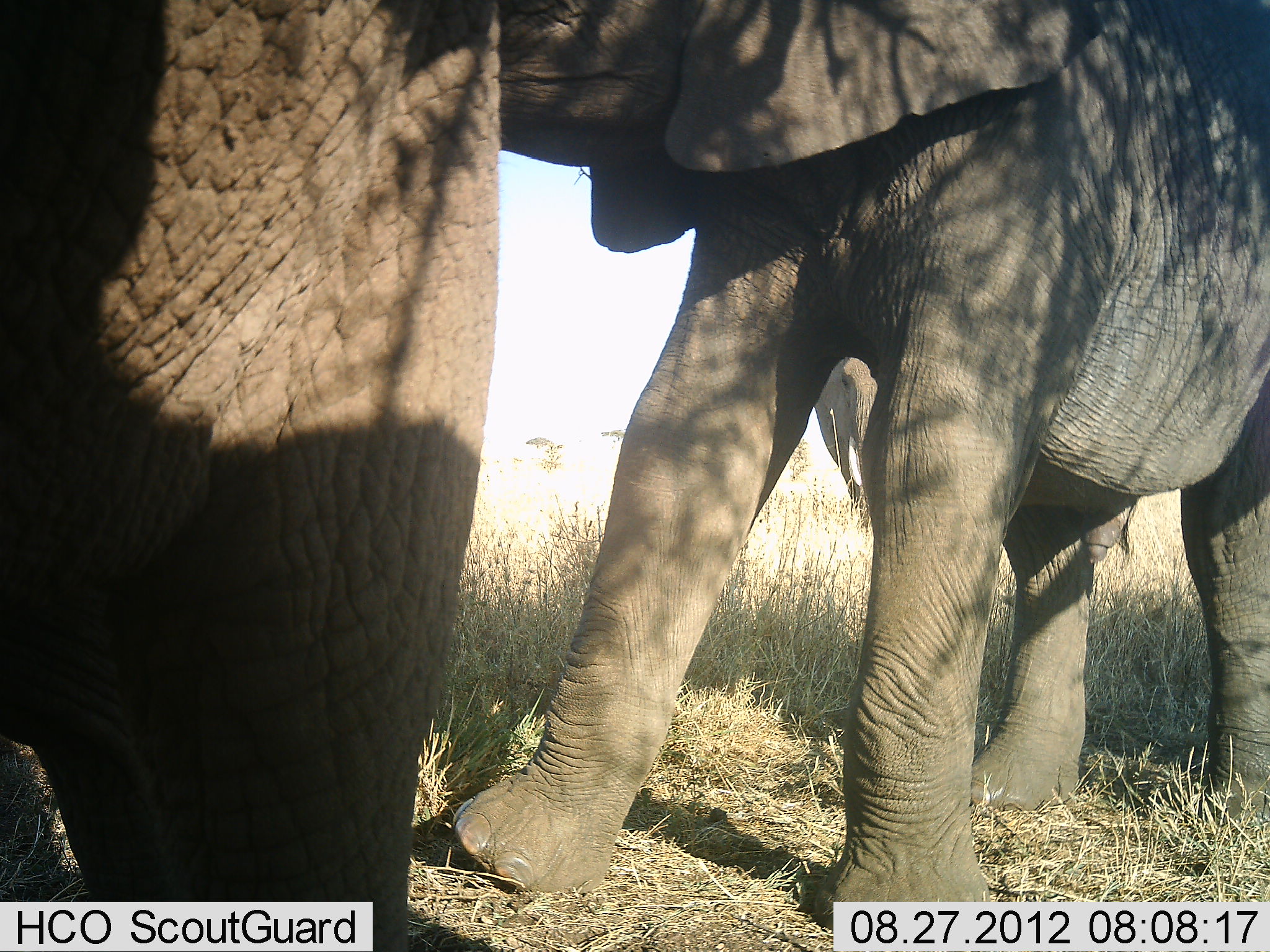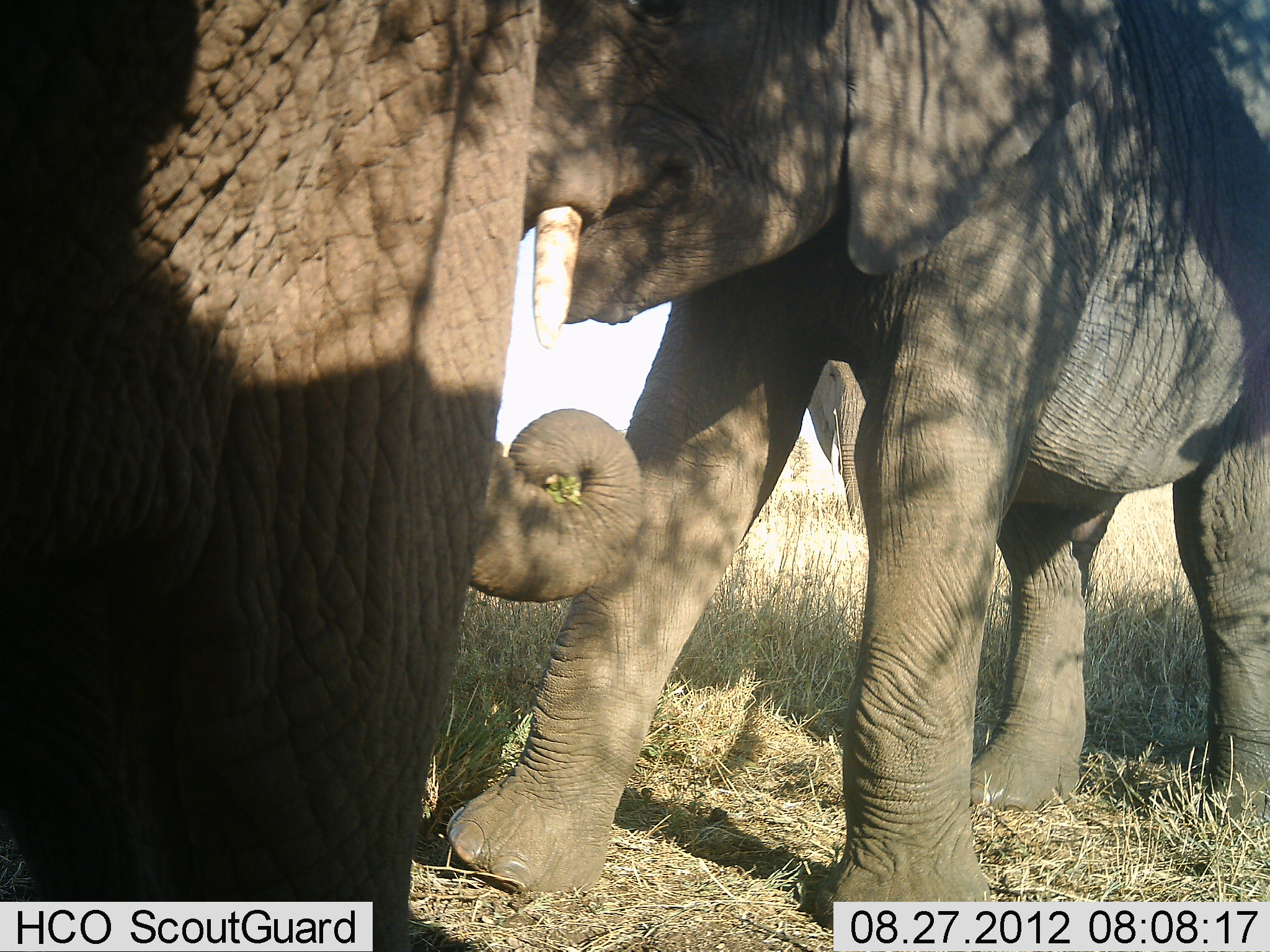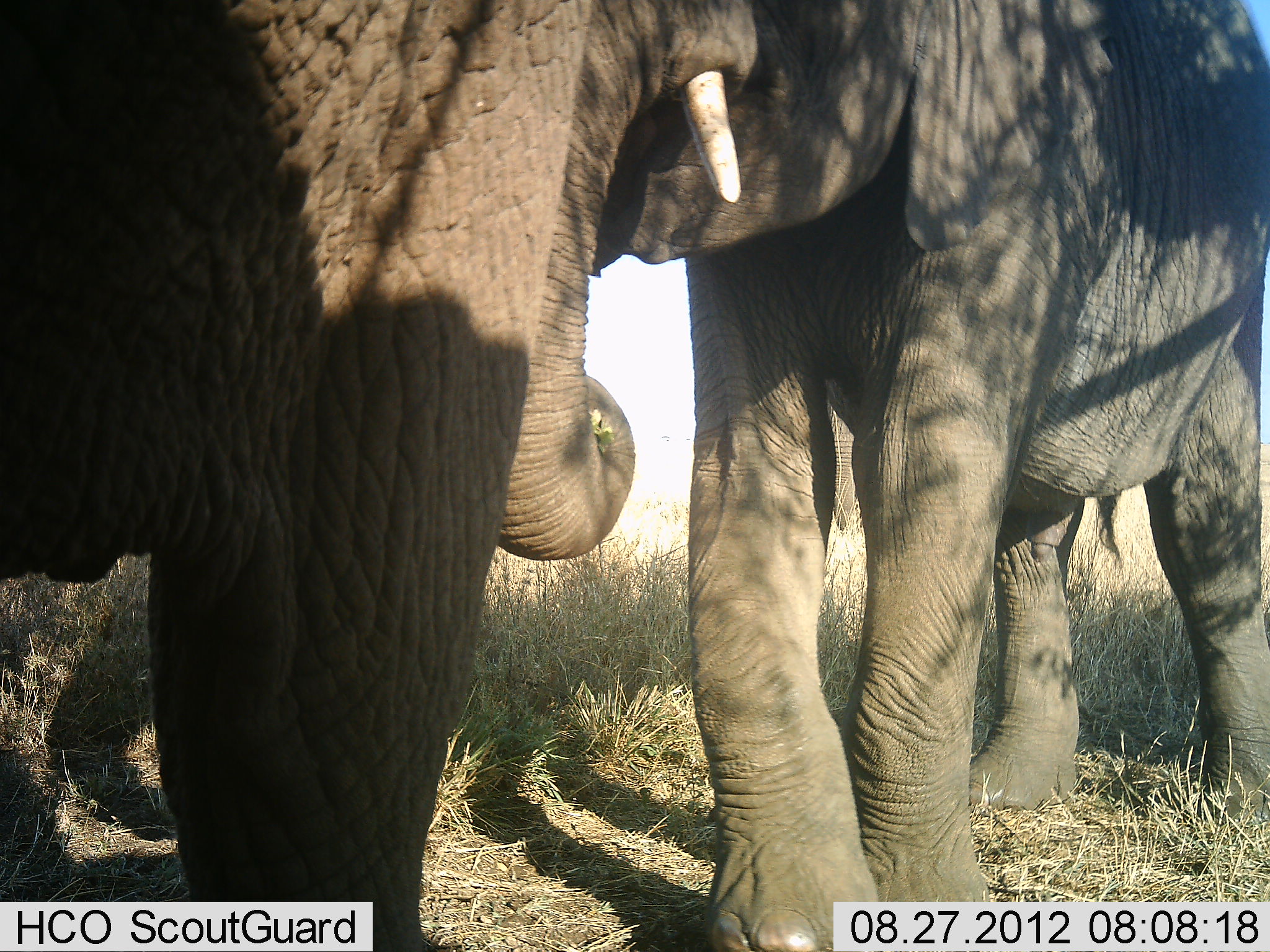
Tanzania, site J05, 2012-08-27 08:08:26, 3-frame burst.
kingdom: Animalia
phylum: Chordata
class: Mammalia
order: Proboscidea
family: Elephantidae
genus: Loxodonta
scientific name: Loxodonta africana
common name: african bush elephant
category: elephant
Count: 3.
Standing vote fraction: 50%.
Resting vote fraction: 0%.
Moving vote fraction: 30%.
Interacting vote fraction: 30%.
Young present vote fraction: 20%.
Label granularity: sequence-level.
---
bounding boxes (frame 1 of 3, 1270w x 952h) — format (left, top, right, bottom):
animal: (450, 0, 1269, 936); (0, 1, 501, 952)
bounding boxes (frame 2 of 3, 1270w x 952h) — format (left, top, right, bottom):
animal: (471, 0, 1270, 937); (0, 0, 537, 952)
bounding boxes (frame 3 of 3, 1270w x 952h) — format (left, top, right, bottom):
animal: (497, 0, 1269, 951); (0, 1, 593, 952)